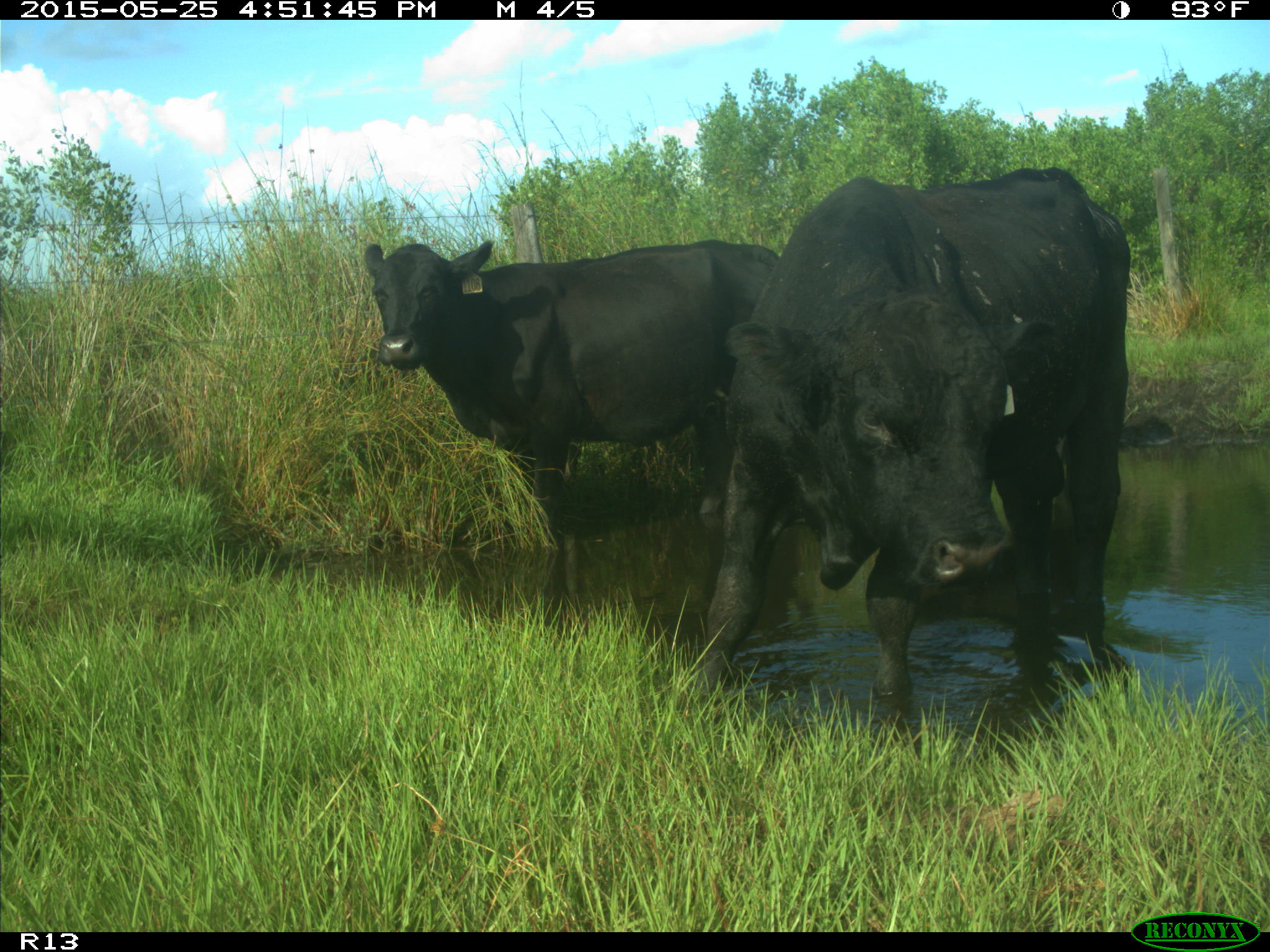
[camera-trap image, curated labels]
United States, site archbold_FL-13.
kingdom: Animalia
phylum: Chordata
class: Mammalia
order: Artiodactyla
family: Bovidae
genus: Bos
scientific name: Bos taurus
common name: domestic cow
Bos taurus (domestic cow).